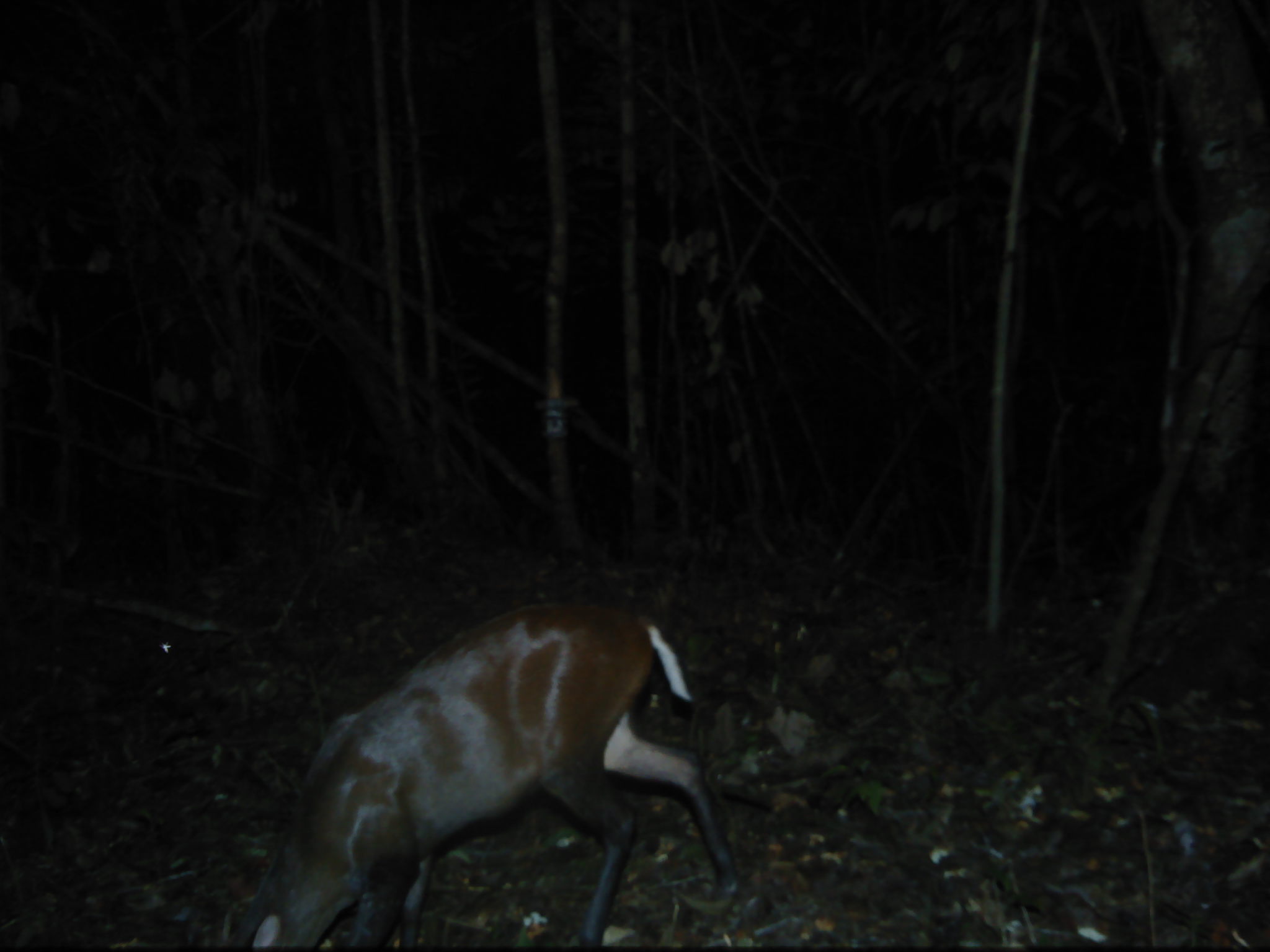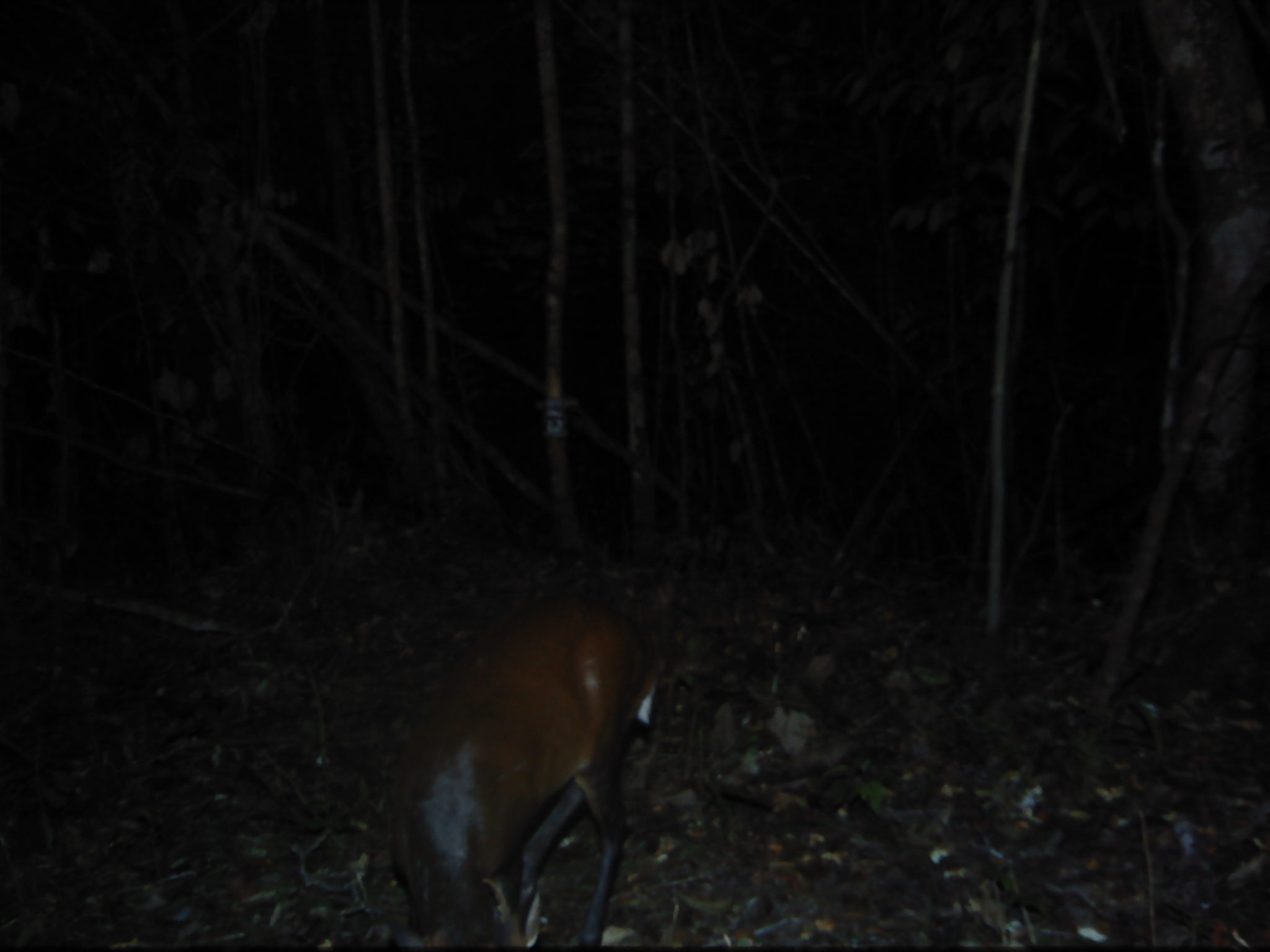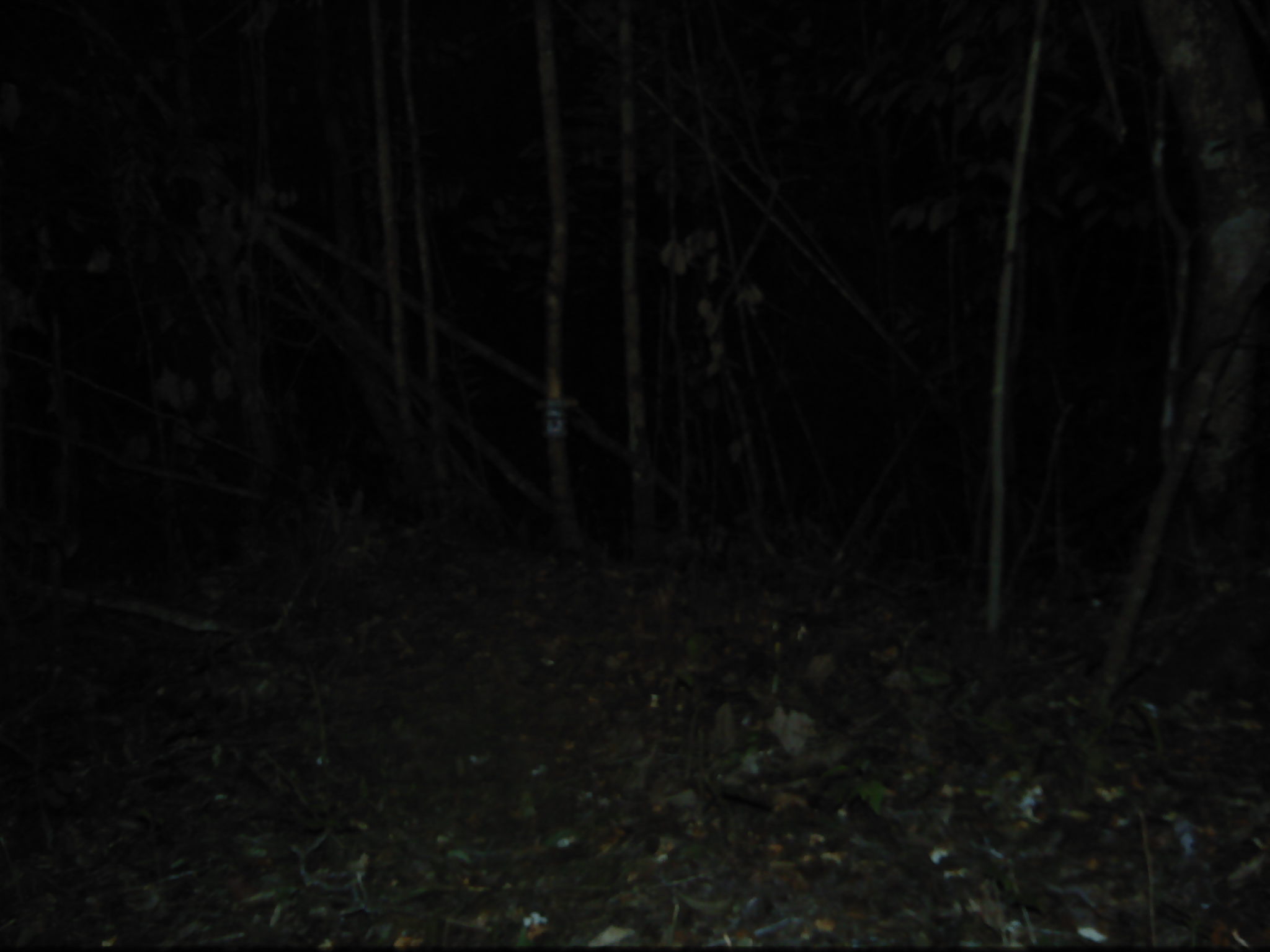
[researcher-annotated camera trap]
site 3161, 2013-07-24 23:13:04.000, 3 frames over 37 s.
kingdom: Animalia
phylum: Chordata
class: Mammalia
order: Artiodactyla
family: Cervidae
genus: Muntiacus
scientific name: Muntiacus muntjak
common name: southern red muntjac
Muntiacus muntjak (southern red muntjac), count 1.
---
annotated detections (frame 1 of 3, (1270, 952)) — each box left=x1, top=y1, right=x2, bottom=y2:
muntiacus muntjak: left=218, top=595, right=740, bottom=948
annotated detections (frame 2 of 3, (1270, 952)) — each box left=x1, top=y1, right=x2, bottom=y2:
muntiacus muntjak: left=378, top=588, right=665, bottom=945